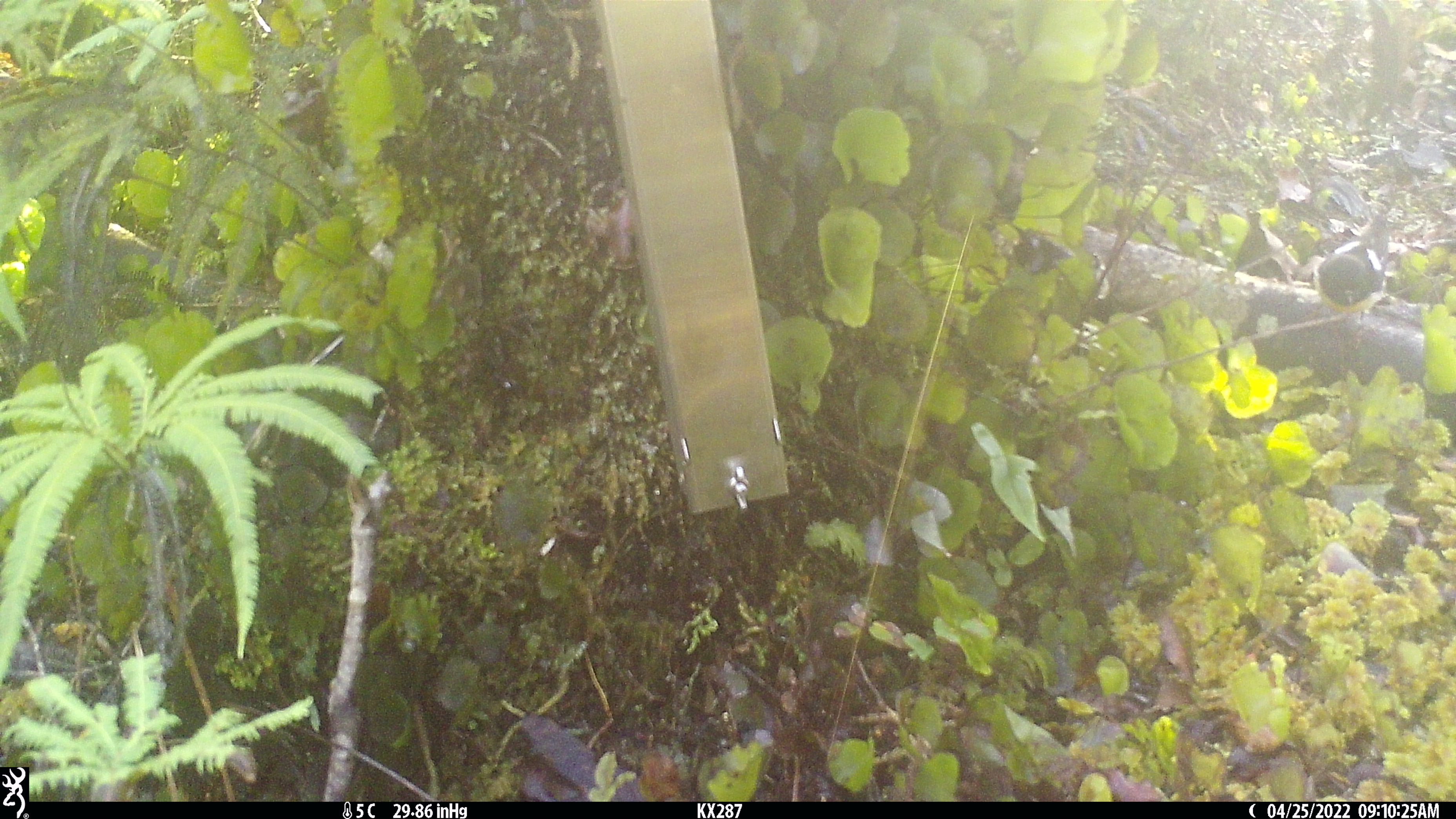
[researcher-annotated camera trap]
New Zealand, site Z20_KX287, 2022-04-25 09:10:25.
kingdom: Animalia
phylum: Chordata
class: Aves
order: Passeriformes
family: Petroicidae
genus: Petroica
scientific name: Petroica macrocephala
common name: tomtit